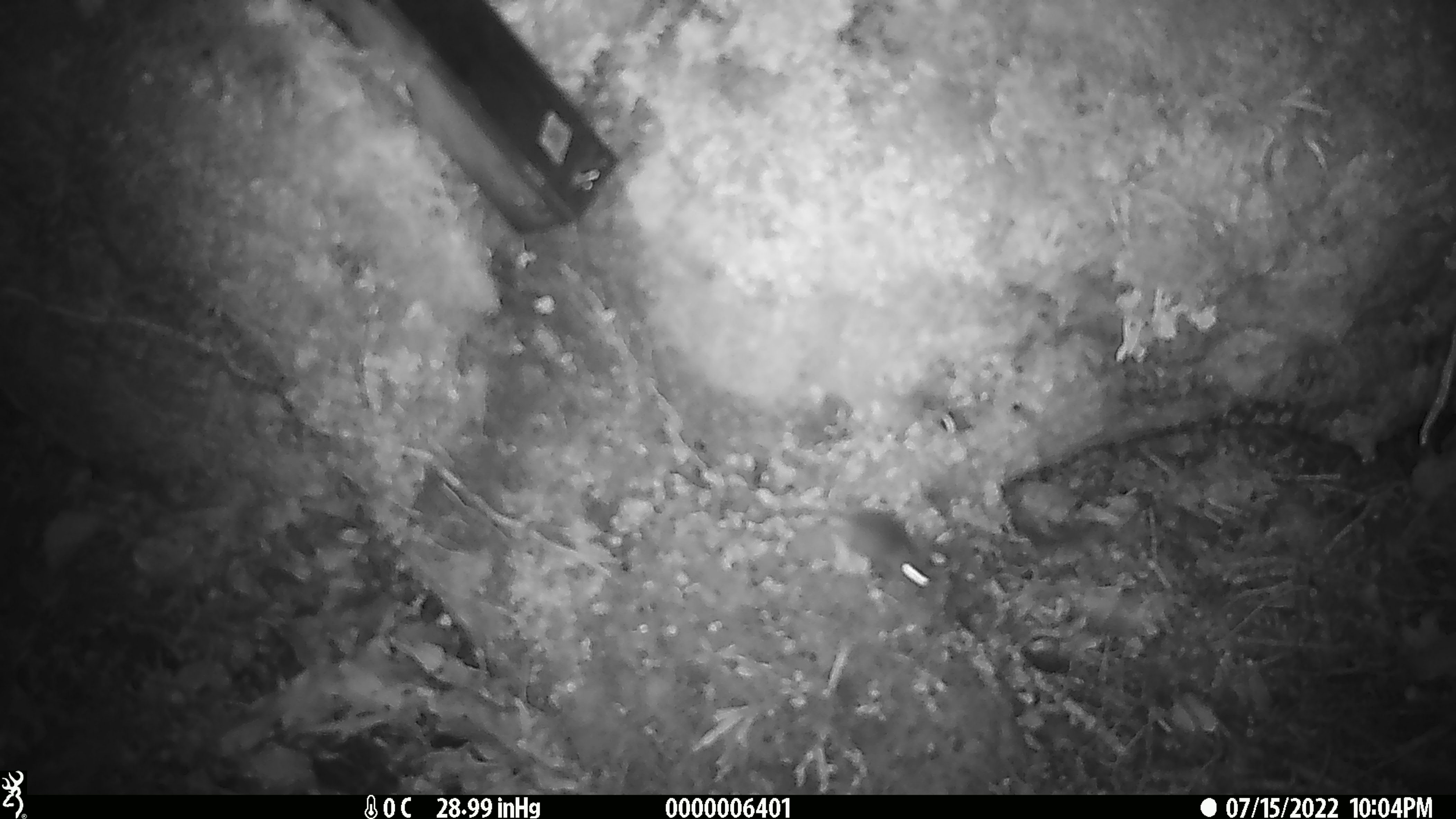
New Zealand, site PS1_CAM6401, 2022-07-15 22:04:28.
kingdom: Animalia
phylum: Chordata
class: Mammalia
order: Rodentia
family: Muridae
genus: Mus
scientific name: Mus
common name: mouse